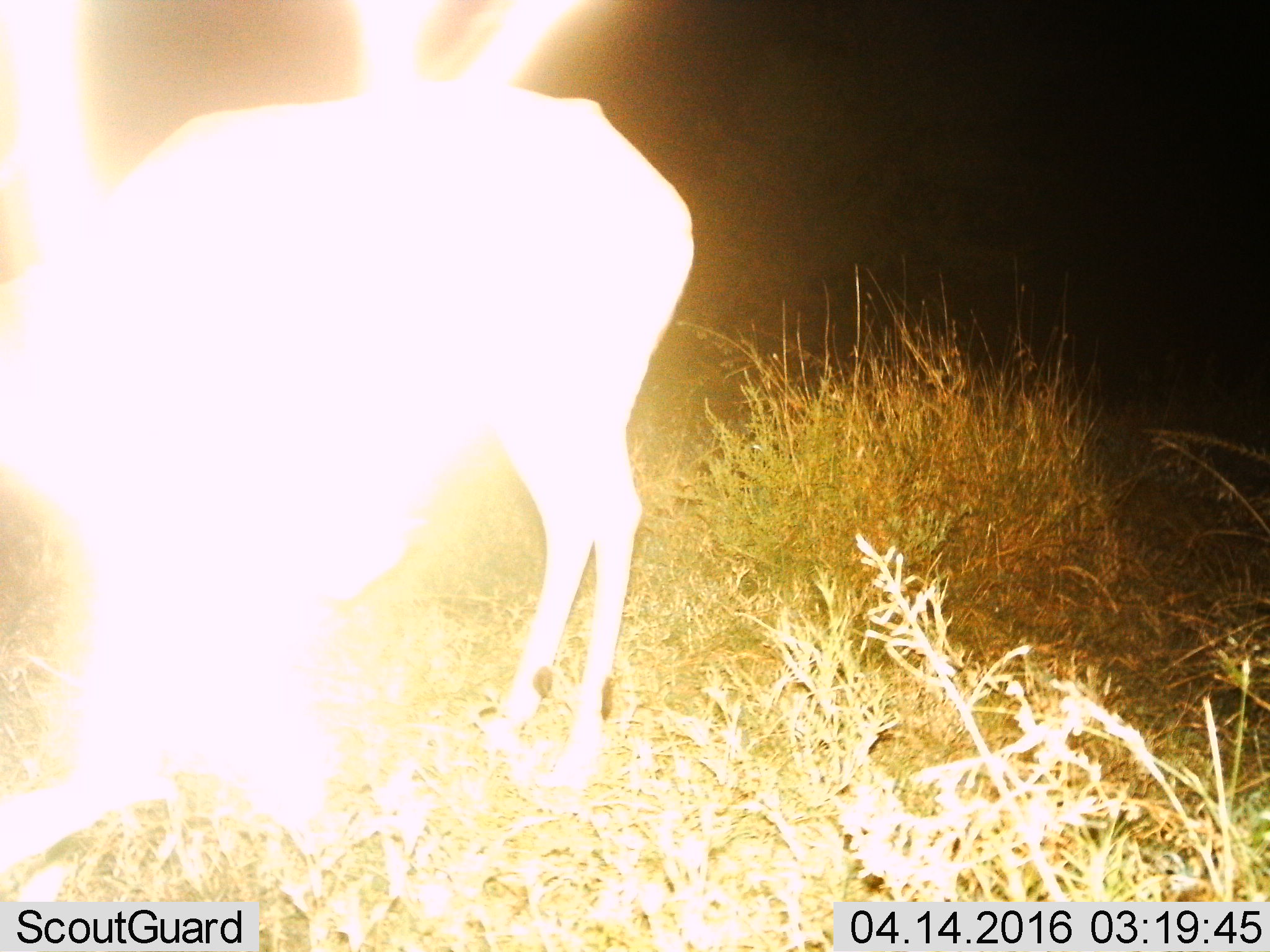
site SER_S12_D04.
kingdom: Animalia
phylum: Chordata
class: Mammalia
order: Artiodactyla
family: Bovidae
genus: Aepyceros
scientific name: Aepyceros melampus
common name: impala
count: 1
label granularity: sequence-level